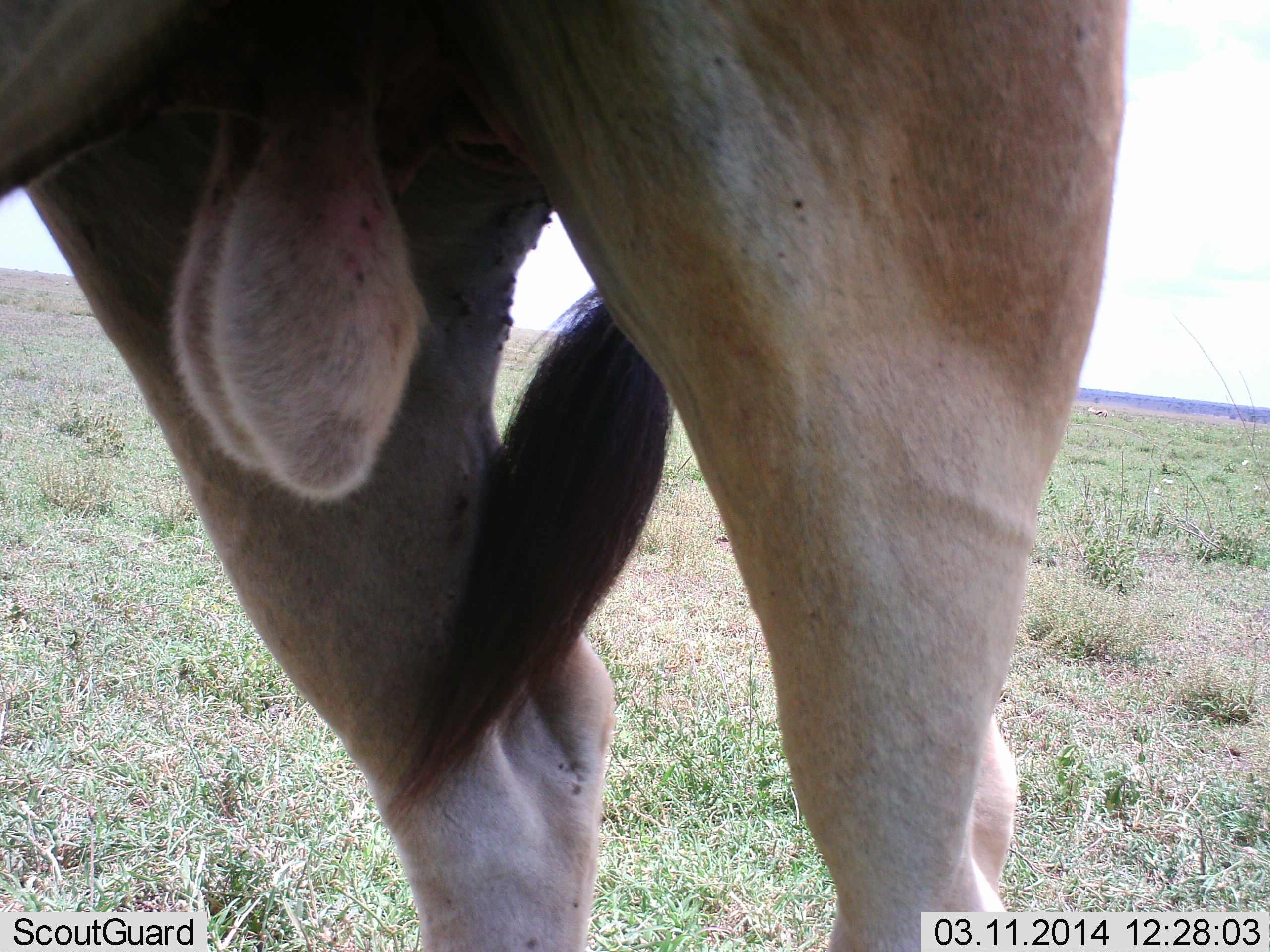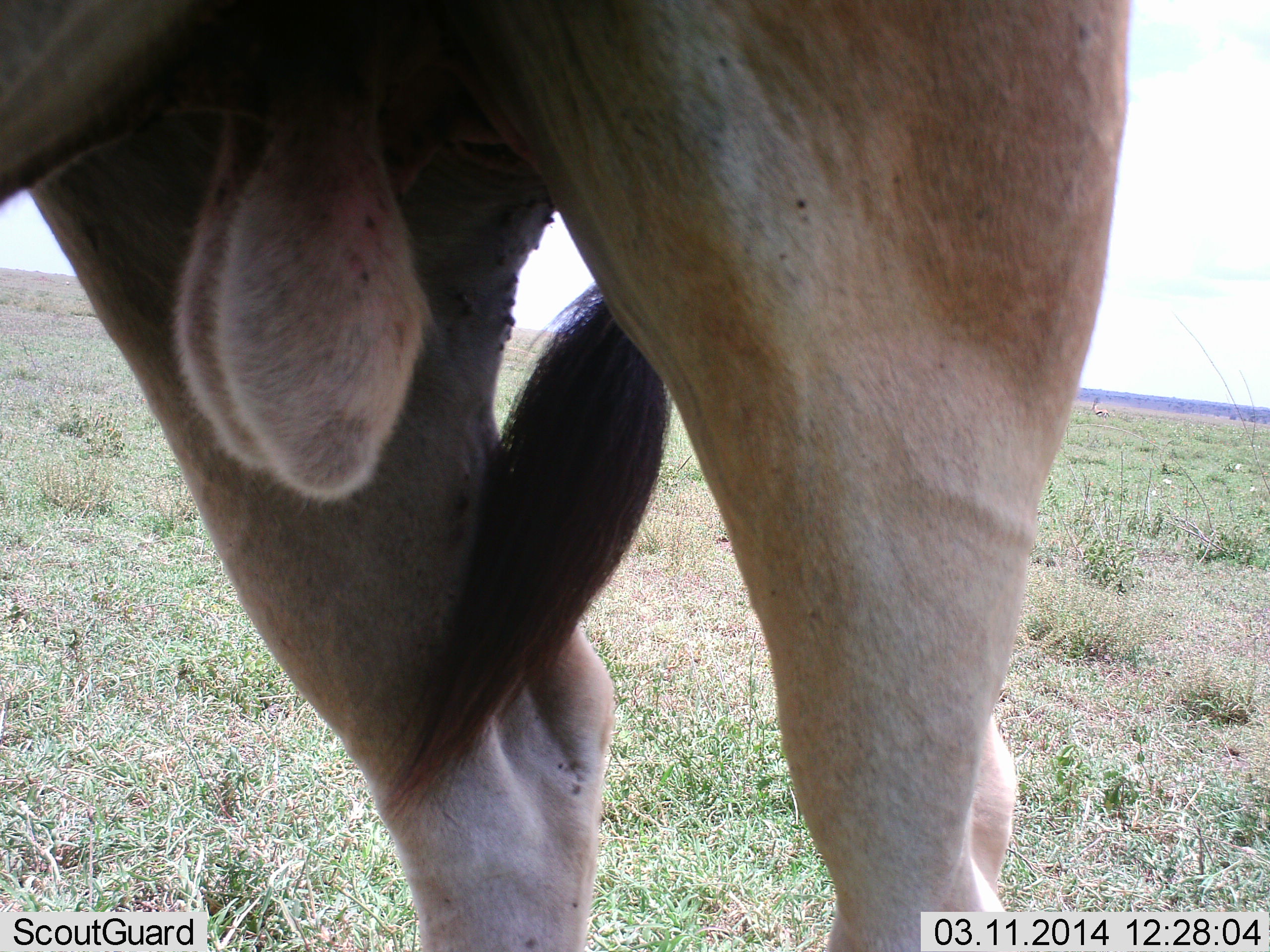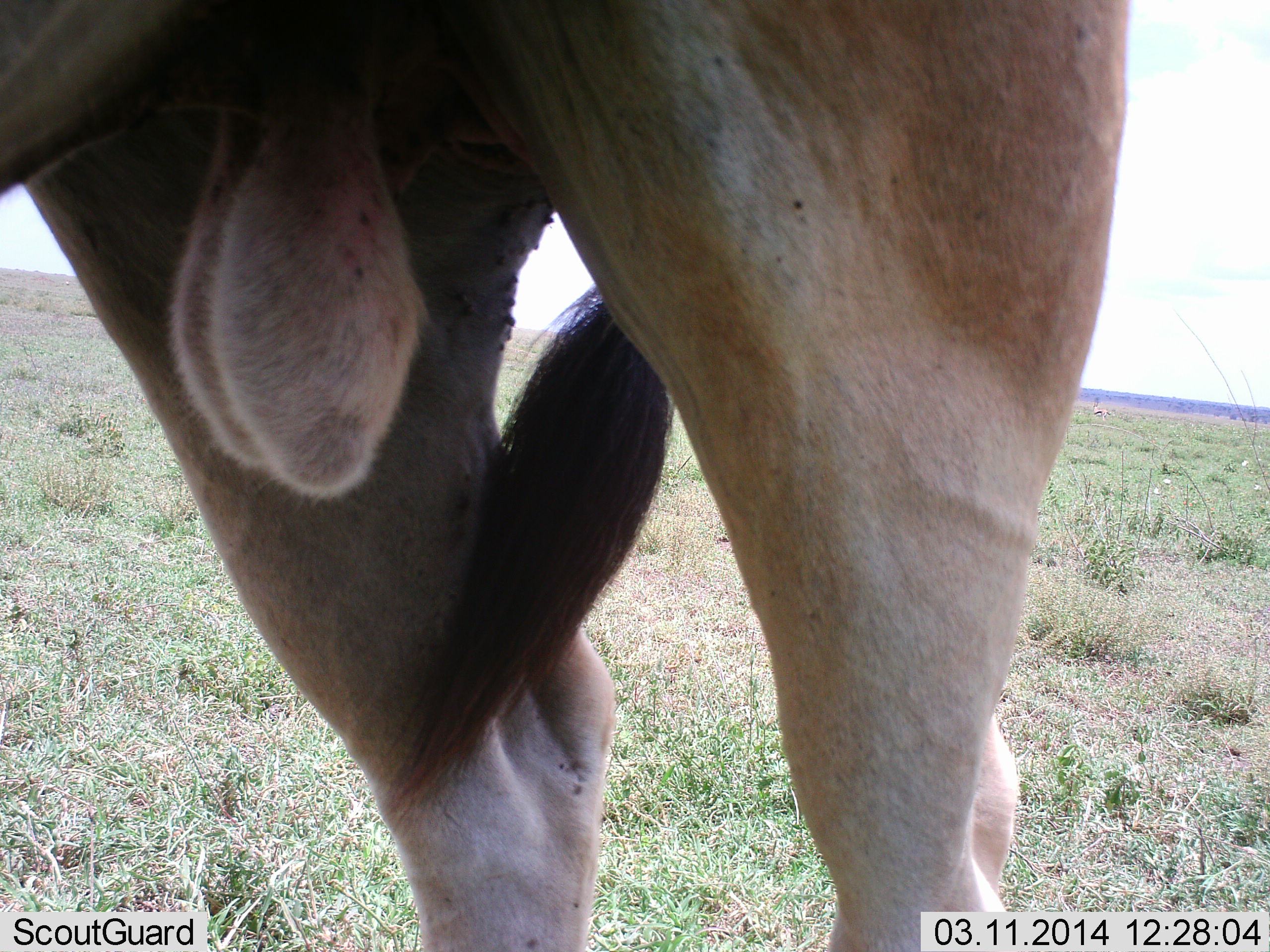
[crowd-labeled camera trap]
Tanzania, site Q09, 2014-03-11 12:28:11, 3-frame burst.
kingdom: Animalia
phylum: Chordata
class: Mammalia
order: Artiodactyla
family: Bovidae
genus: Tragelaphus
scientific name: Tragelaphus oryx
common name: eland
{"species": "eland (Tragelaphus oryx)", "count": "1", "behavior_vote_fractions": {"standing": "100%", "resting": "0%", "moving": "0%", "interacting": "0%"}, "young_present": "0%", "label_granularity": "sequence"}